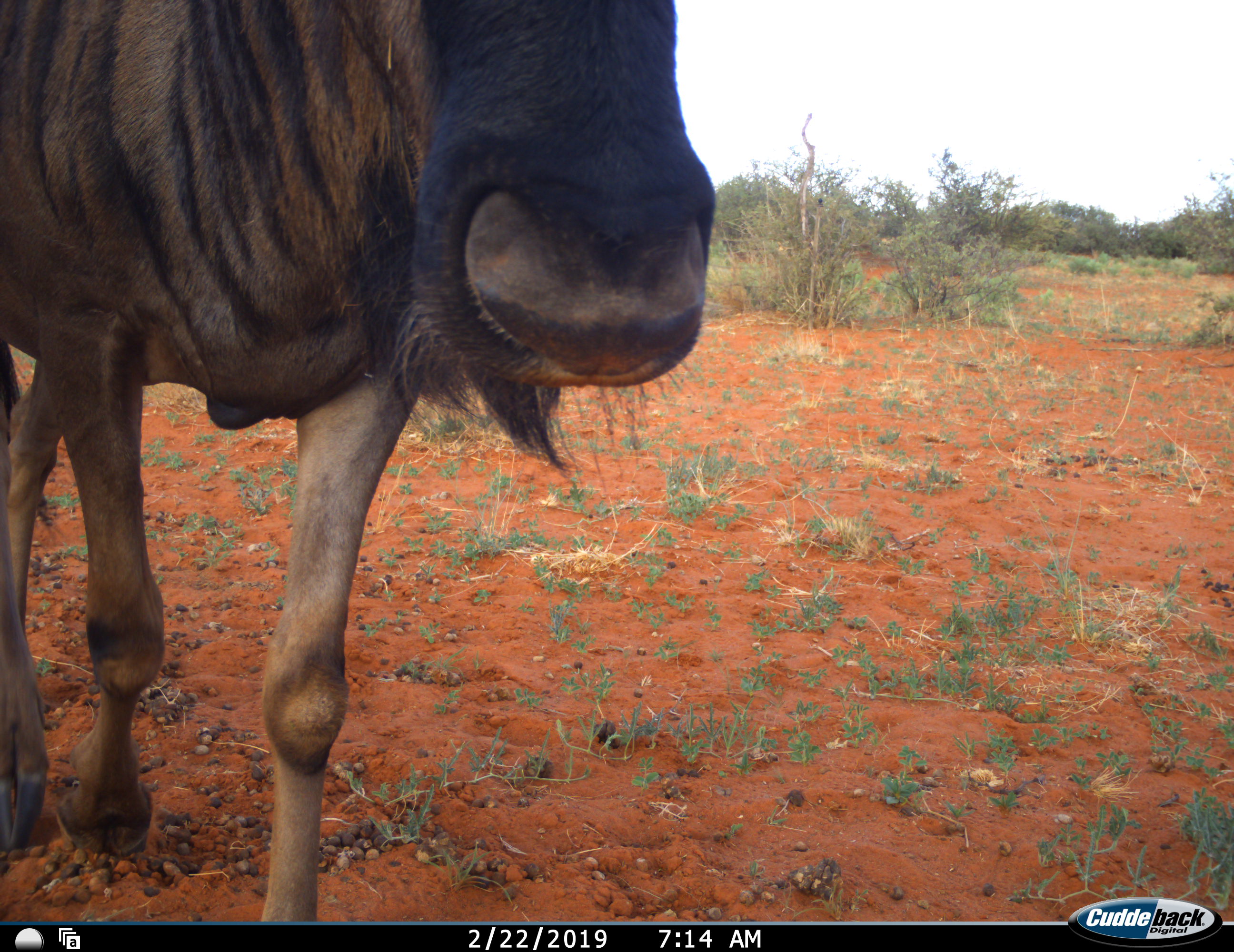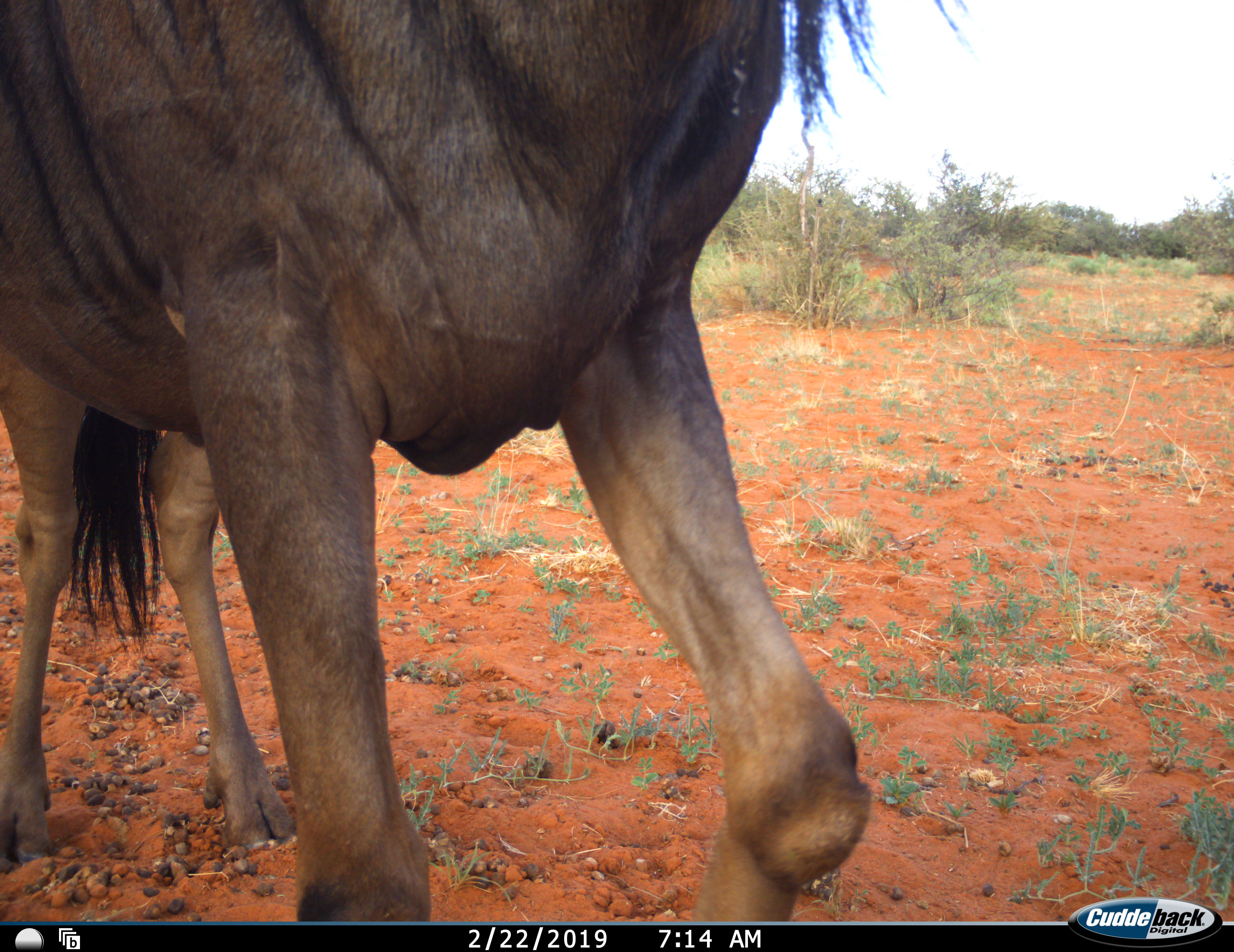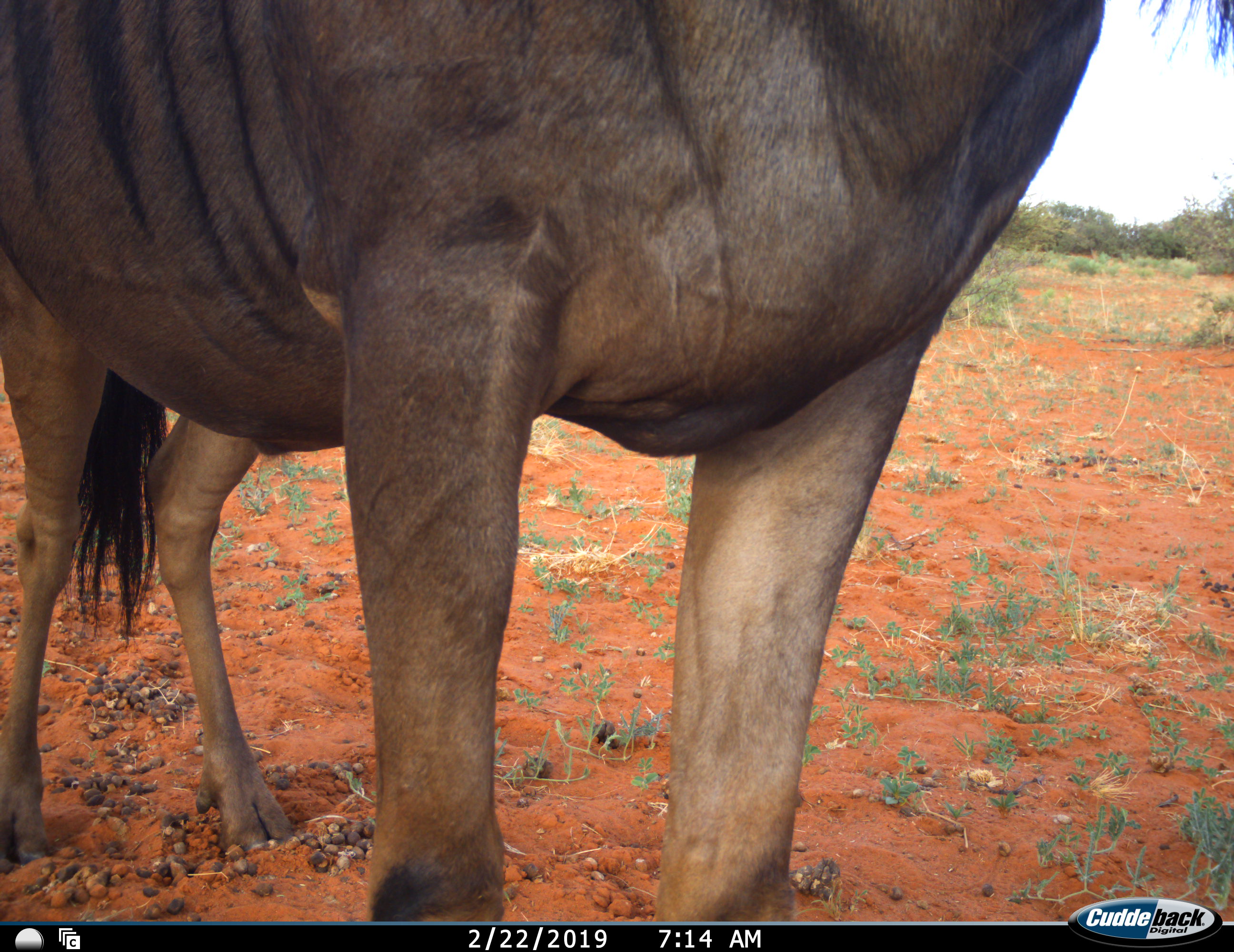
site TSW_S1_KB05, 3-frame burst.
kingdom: Animalia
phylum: Chordata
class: Mammalia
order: Artiodactyla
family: Bovidae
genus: Connochaetes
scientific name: Connochaetes taurinus taurinus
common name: blue wildebeest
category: wildebeestblue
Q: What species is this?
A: Wildebeestblue (blue wildebeest) (Connochaetes taurinus taurinus).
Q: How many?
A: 1.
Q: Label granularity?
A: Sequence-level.